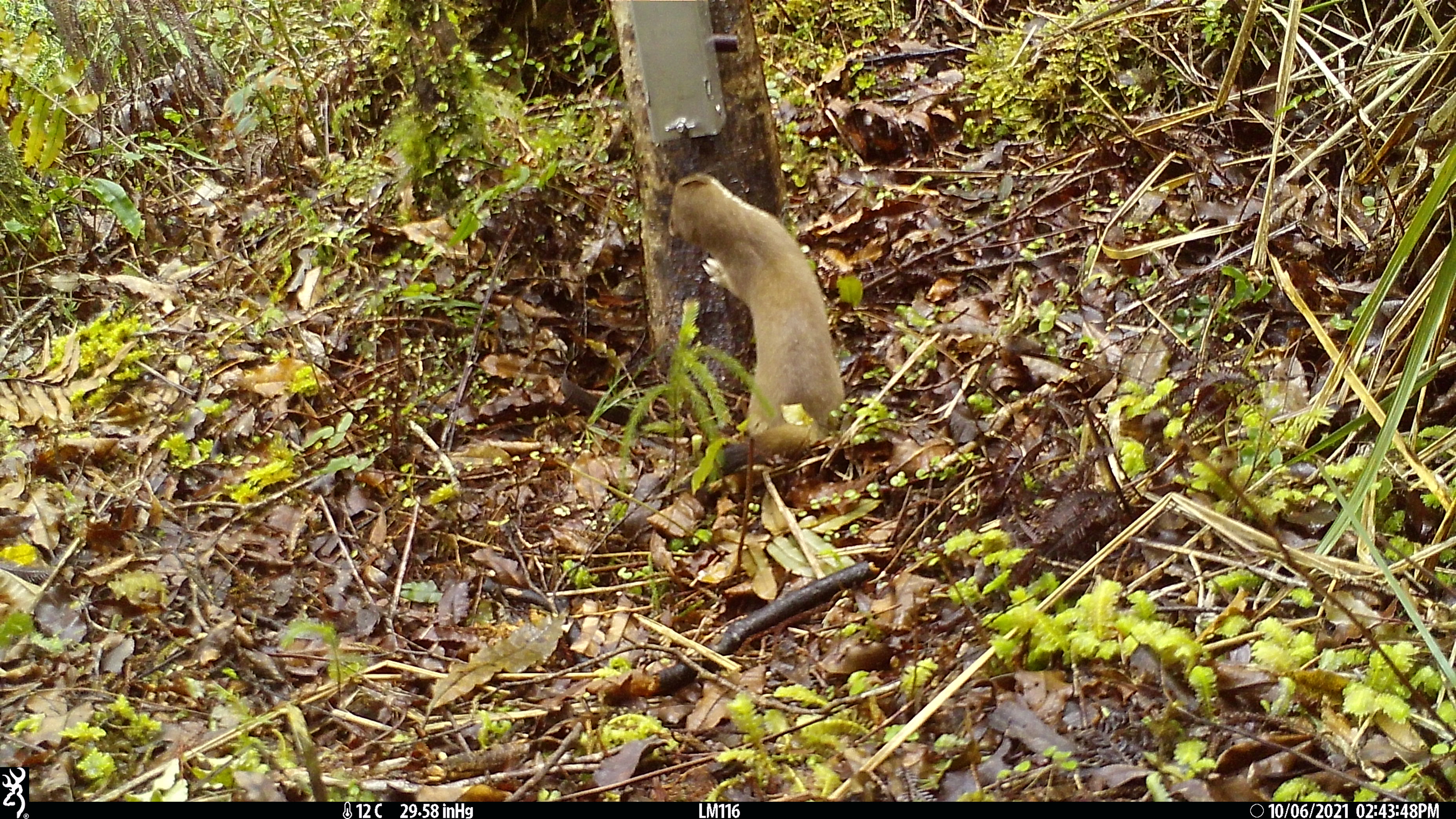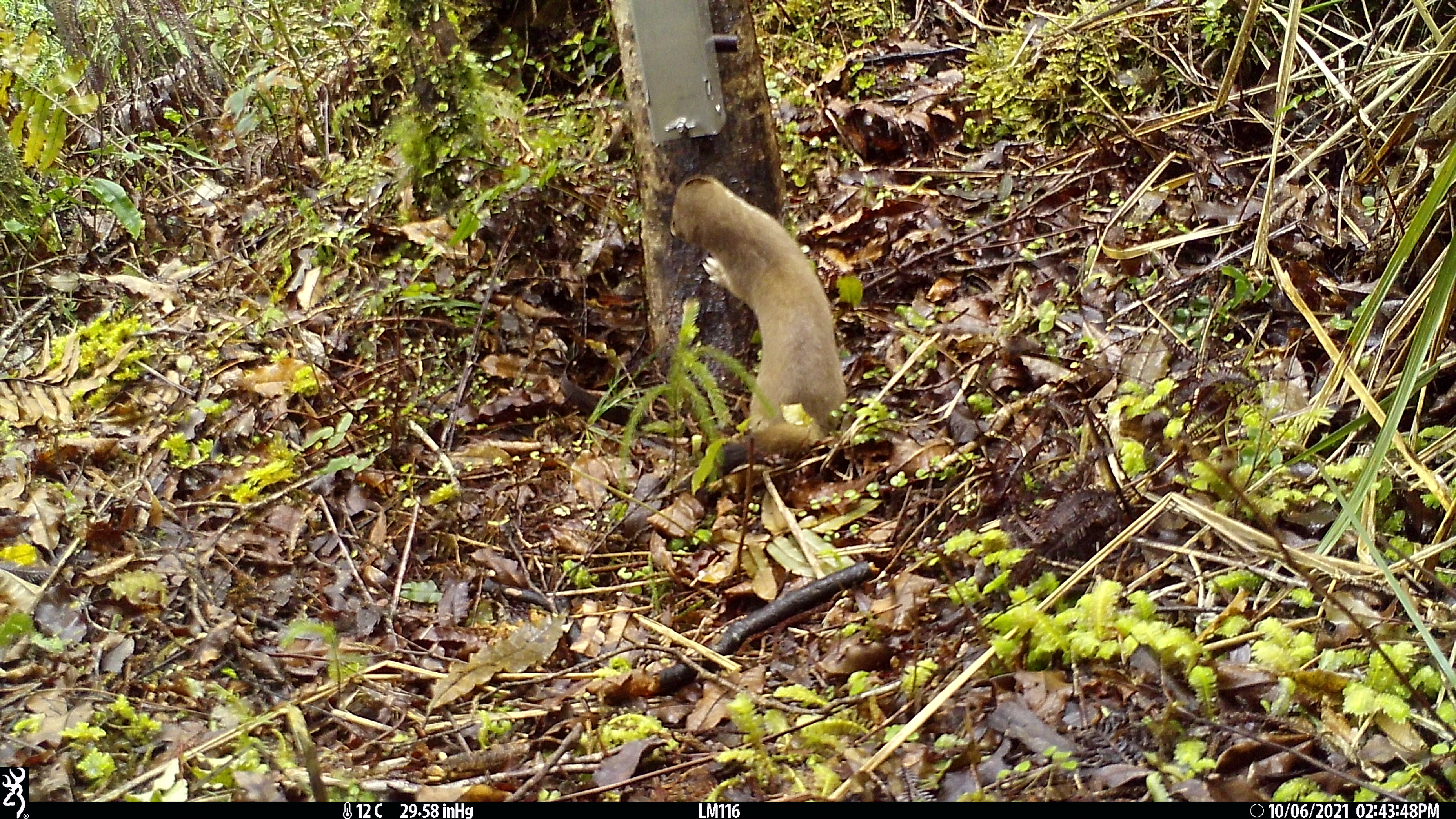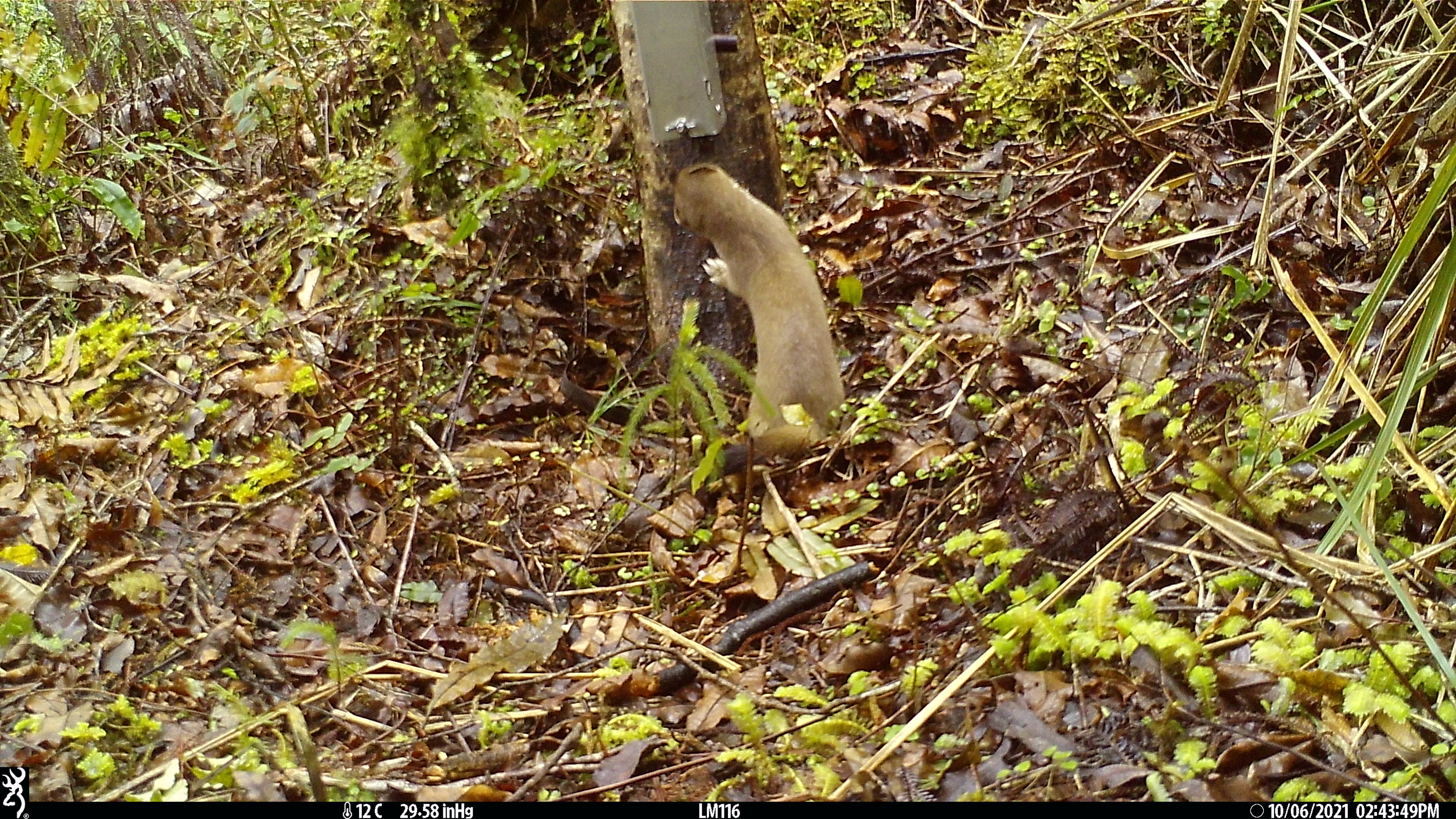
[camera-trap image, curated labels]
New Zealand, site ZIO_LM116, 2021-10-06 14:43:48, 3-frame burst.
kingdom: Animalia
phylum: Chordata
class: Mammalia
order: Carnivora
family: Mustelidae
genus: Mustela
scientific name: Mustela erminea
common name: stoat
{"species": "stoat (Mustela erminea)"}